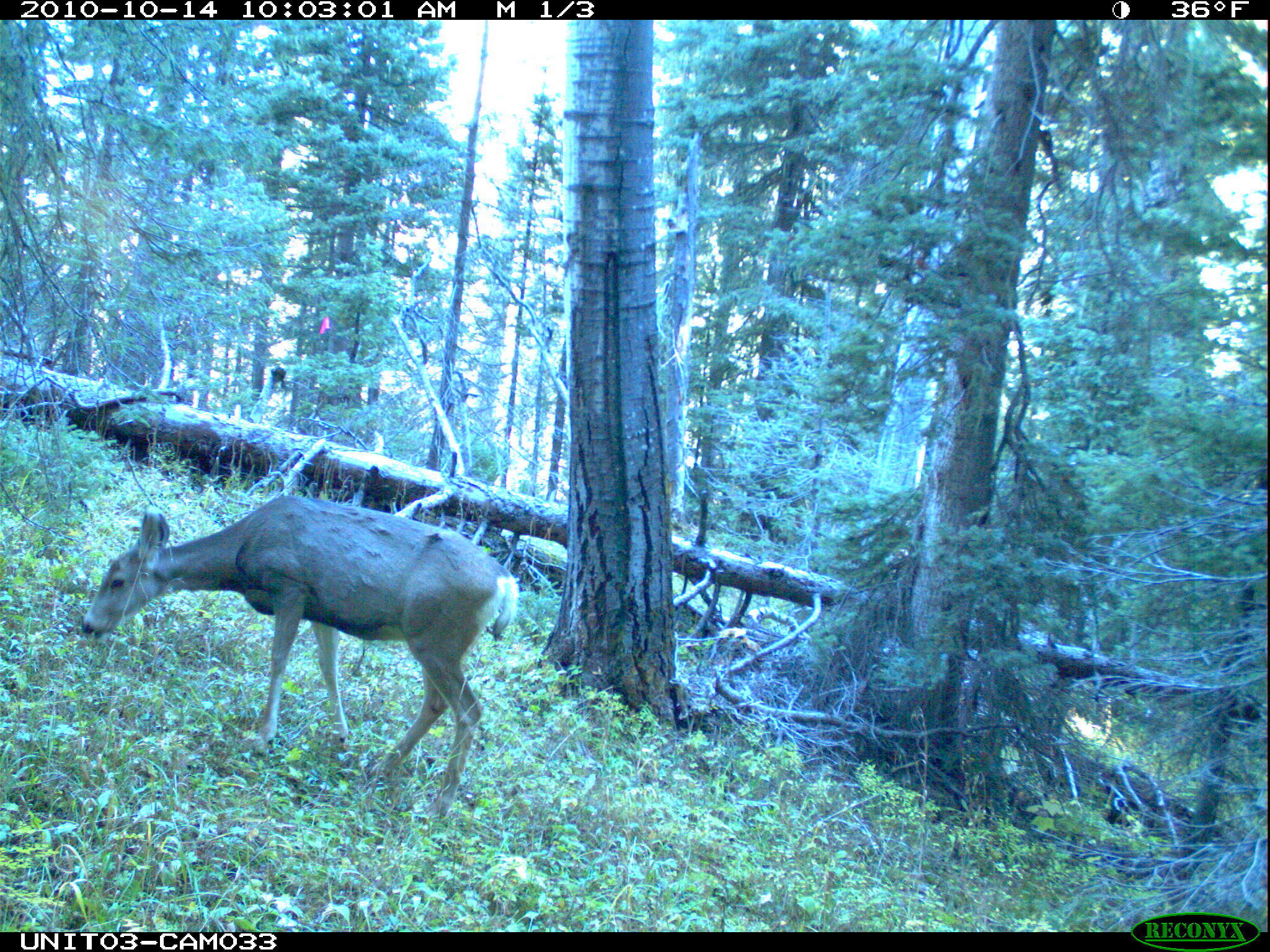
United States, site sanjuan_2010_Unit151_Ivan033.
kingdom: Animalia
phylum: Chordata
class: Mammalia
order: Artiodactyla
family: Cervidae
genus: Odocoileus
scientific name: Odocoileus hemionus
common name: mule deer